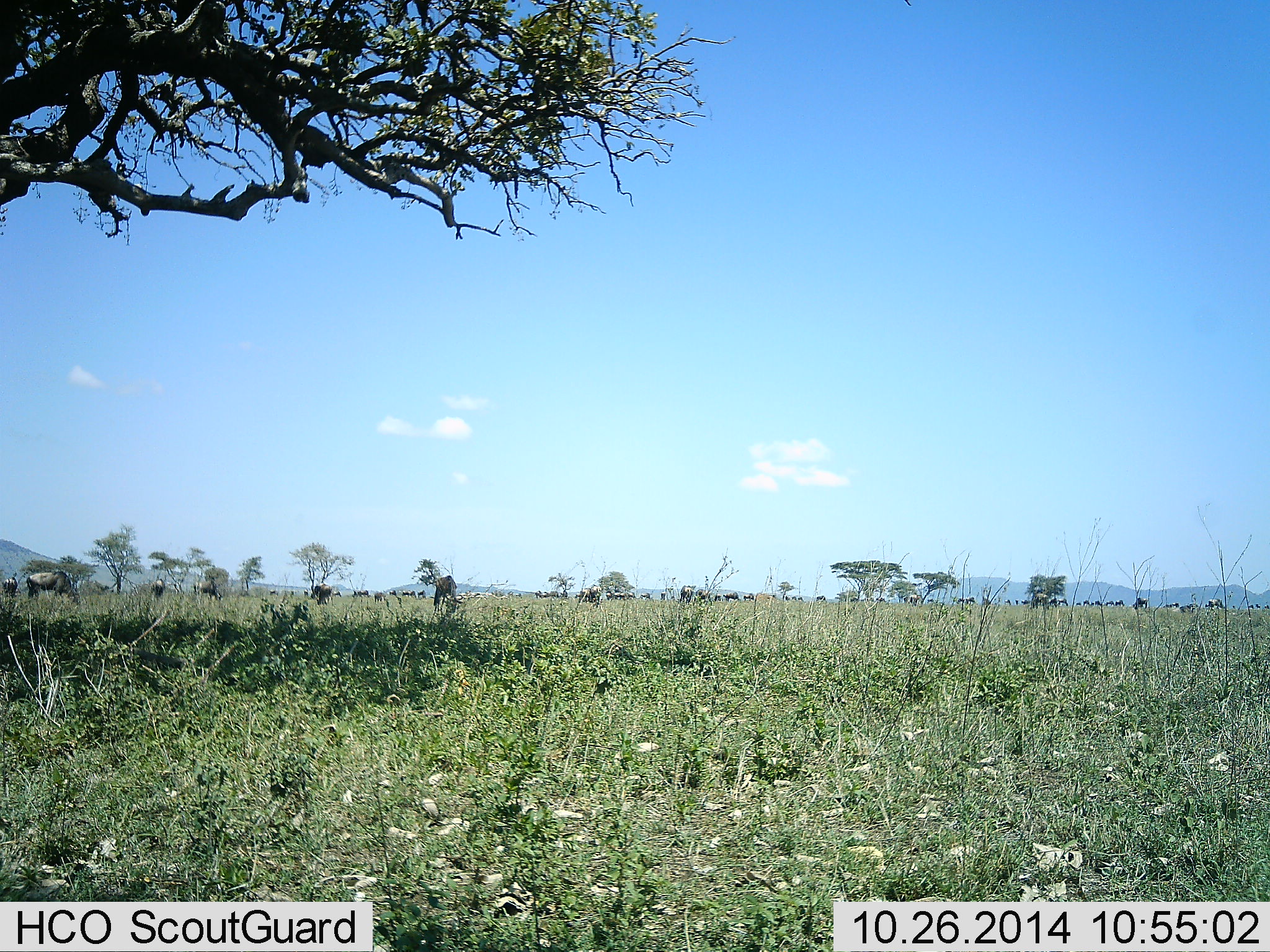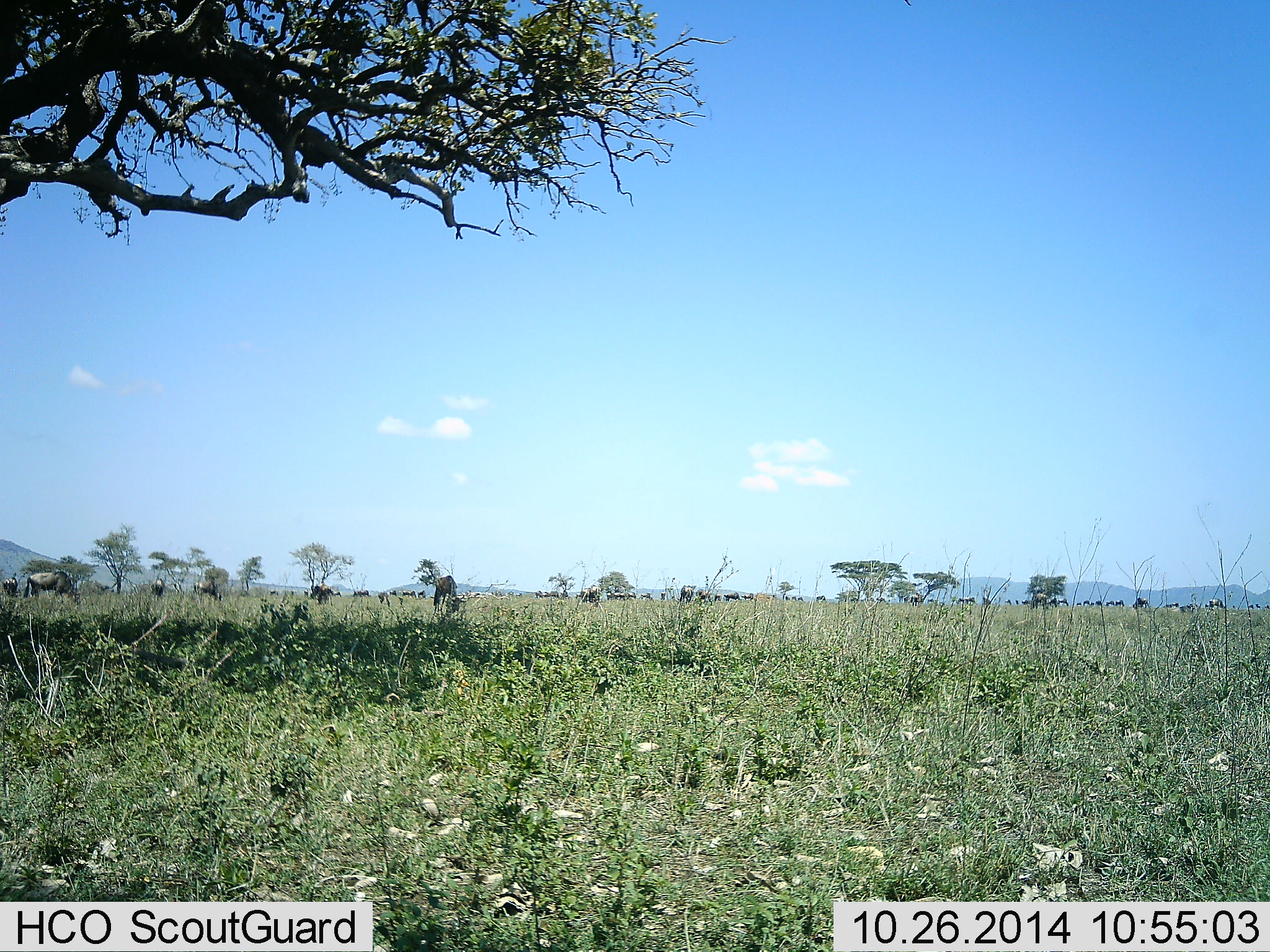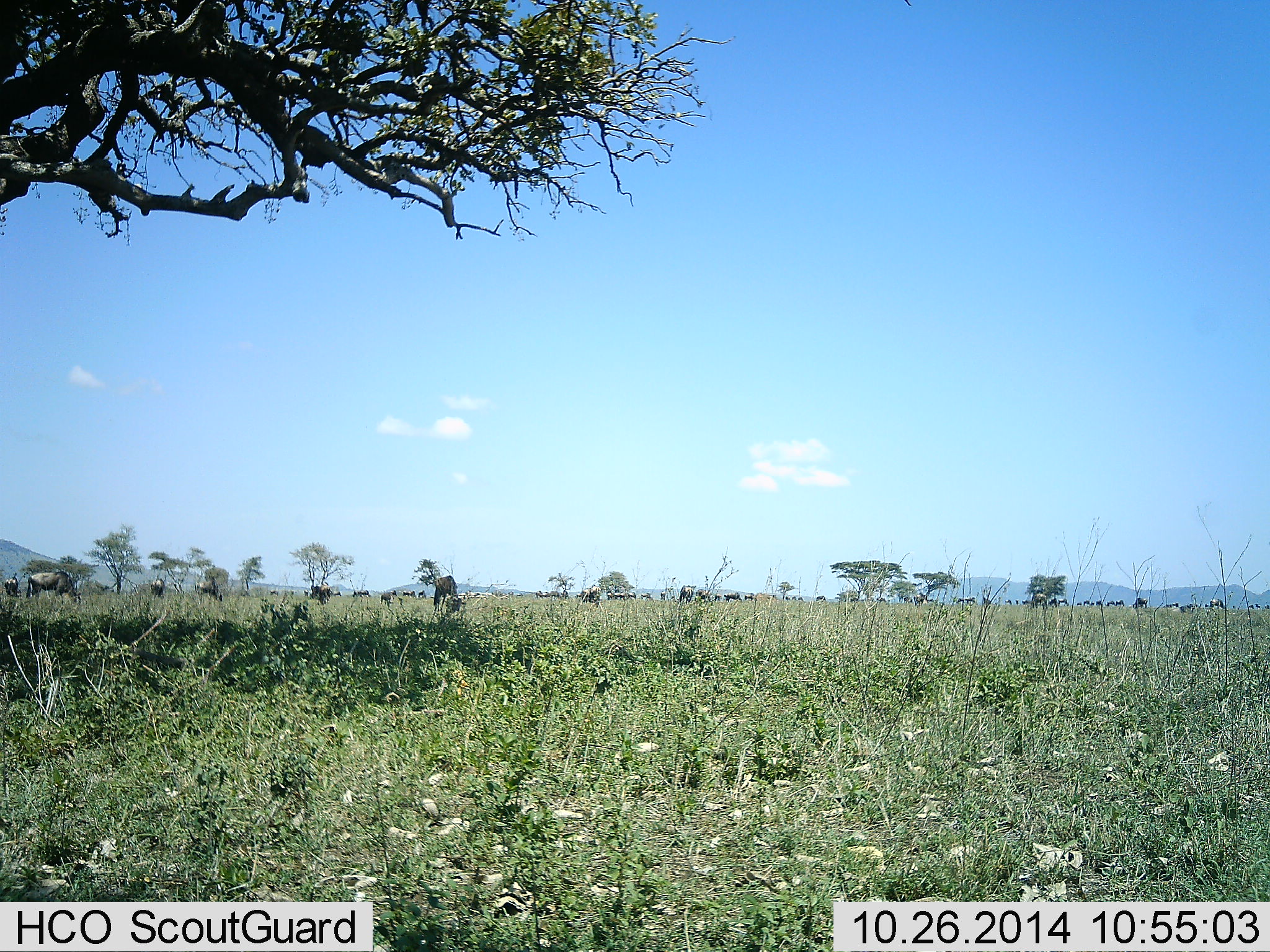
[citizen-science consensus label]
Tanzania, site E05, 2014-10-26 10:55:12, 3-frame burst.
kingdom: Animalia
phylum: Chordata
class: Mammalia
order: Artiodactyla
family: Bovidae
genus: Connochaetes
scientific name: Connochaetes taurinus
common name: blue wildebeest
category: wildebeest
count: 11-50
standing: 50%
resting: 0%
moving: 10%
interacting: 0%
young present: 0%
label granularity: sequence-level